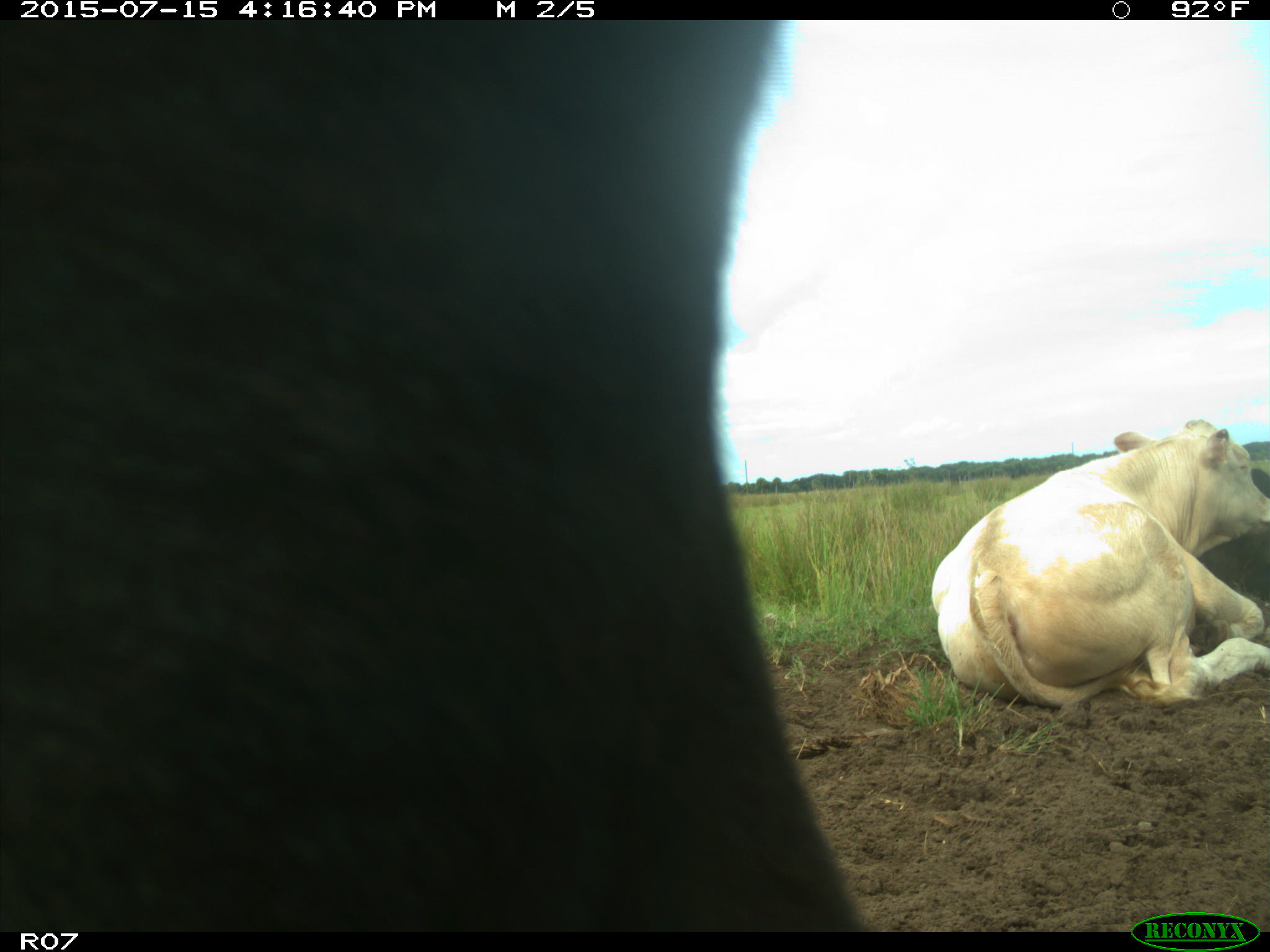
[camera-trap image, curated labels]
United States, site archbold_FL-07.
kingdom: Animalia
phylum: Chordata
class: Mammalia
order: Artiodactyla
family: Bovidae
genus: Bos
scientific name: Bos taurus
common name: domestic cow